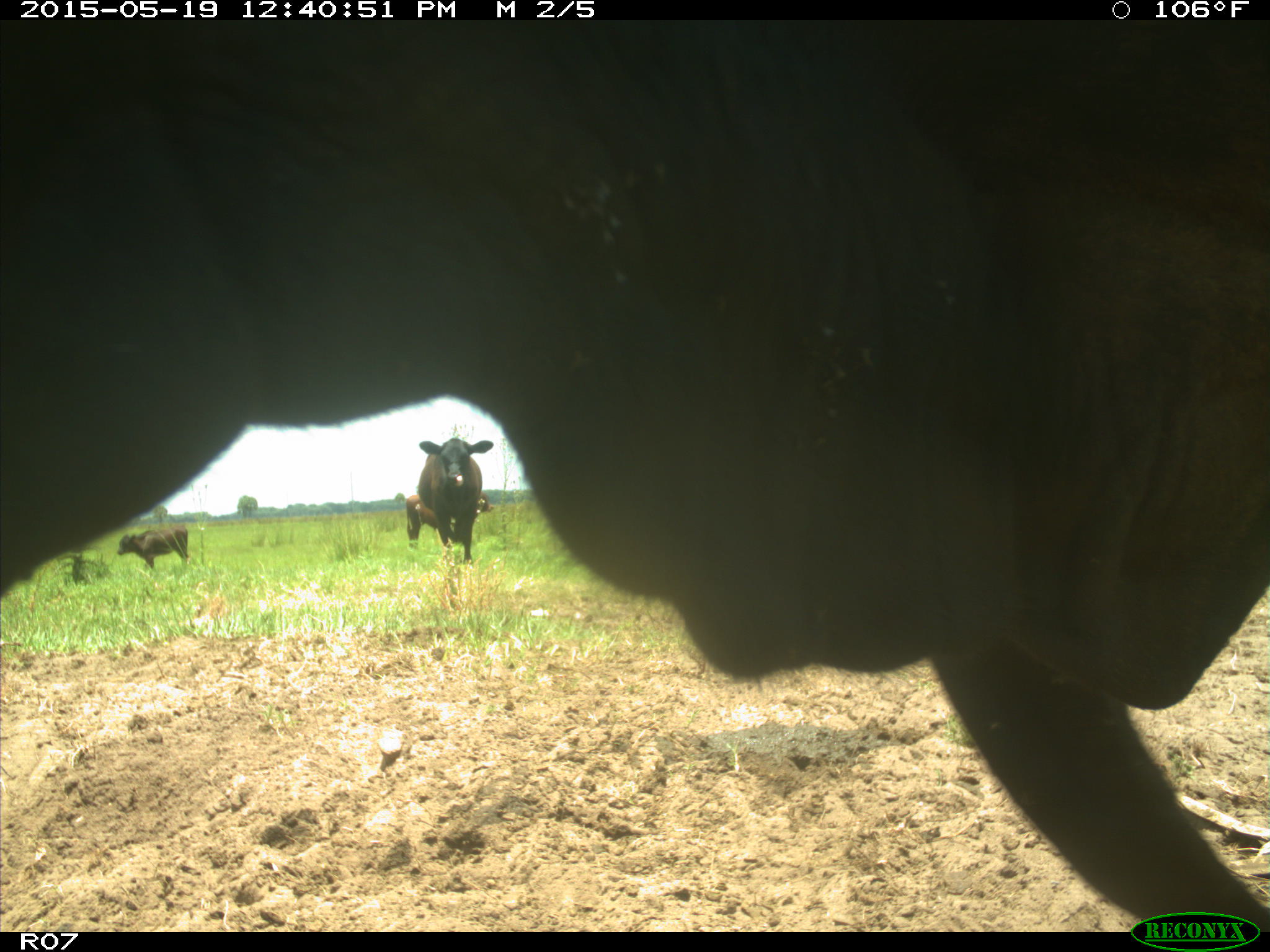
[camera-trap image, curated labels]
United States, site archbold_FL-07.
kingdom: Animalia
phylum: Chordata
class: Mammalia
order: Artiodactyla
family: Bovidae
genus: Bos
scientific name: Bos taurus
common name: domestic cow